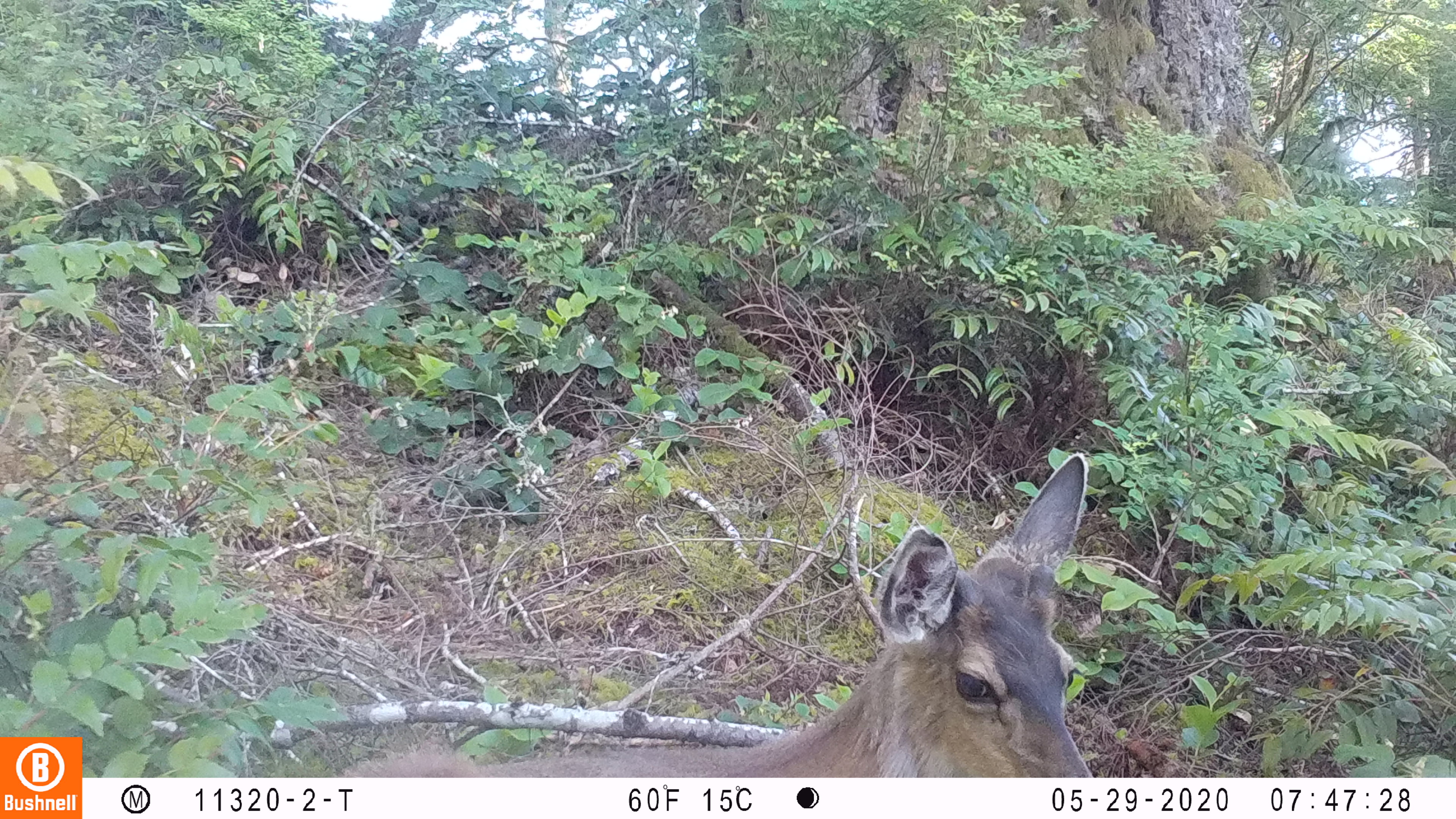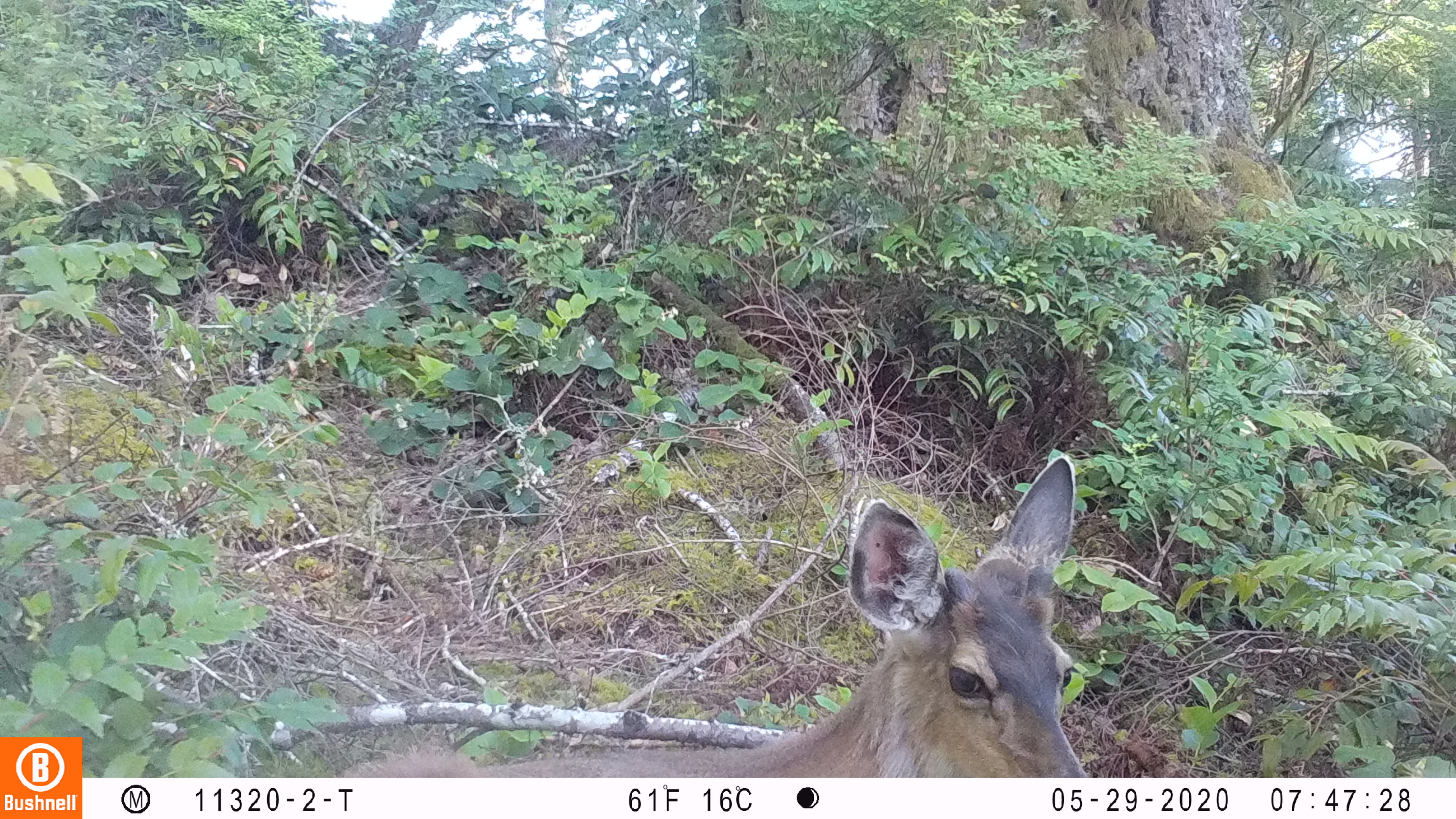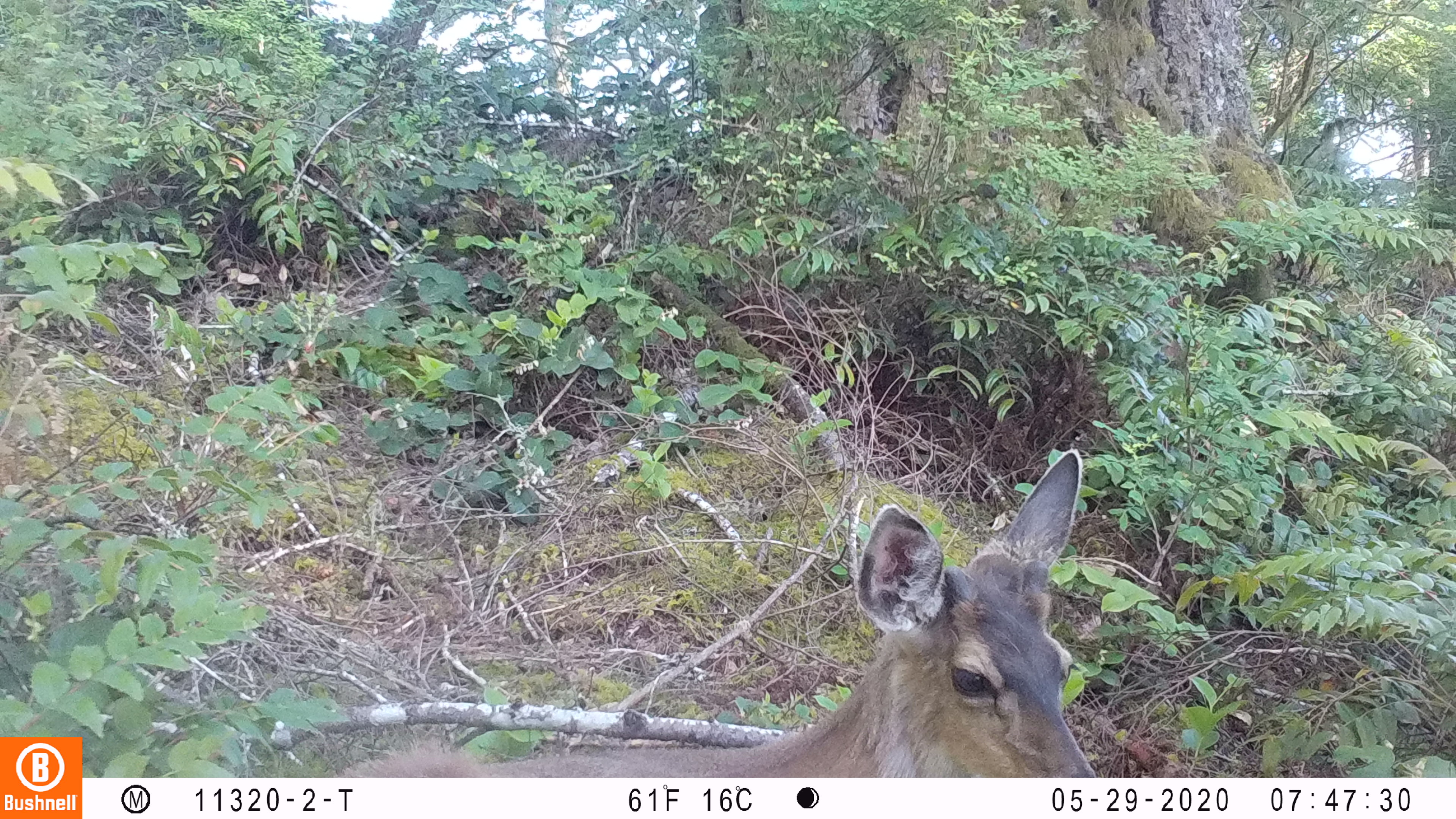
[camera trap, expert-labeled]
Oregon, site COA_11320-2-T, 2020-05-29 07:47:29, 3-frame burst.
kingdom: Animalia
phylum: Chordata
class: Mammalia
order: Artiodactyla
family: Cervidae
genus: Odocoileus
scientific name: Odocoileus hemionus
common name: black-tailed deer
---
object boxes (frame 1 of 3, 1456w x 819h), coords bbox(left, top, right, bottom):
black-tailed deer: bbox(345, 448, 1100, 772)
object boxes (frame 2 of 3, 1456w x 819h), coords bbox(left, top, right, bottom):
black-tailed deer: bbox(332, 448, 1098, 772)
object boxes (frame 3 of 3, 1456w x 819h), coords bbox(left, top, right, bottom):
black-tailed deer: bbox(332, 442, 1104, 770)